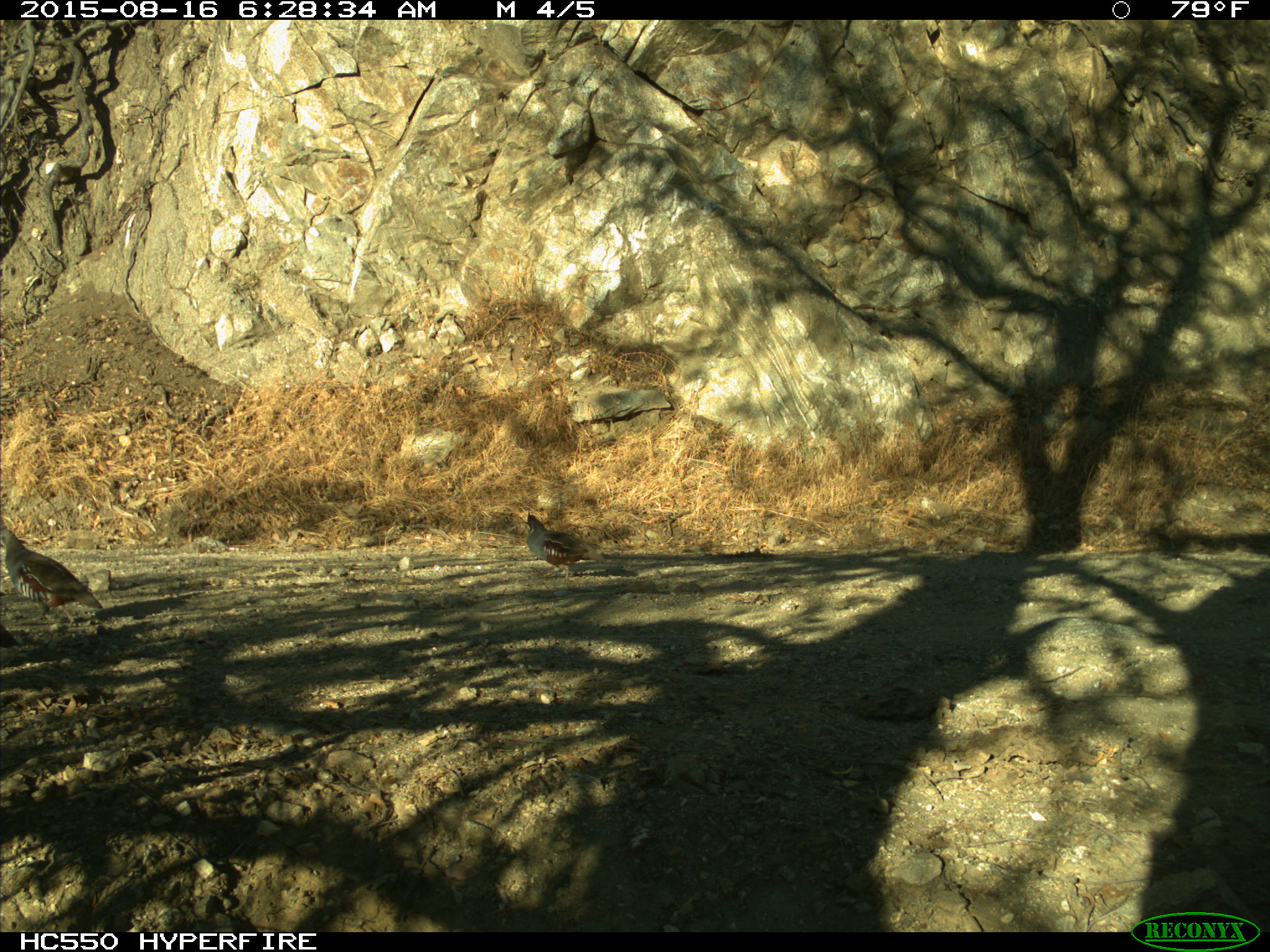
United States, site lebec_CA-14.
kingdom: Animalia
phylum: Chordata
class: Aves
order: Galliformes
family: Odontophoridae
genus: Callipepla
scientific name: Callipepla californica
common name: california quail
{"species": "Callipepla californica (california quail)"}